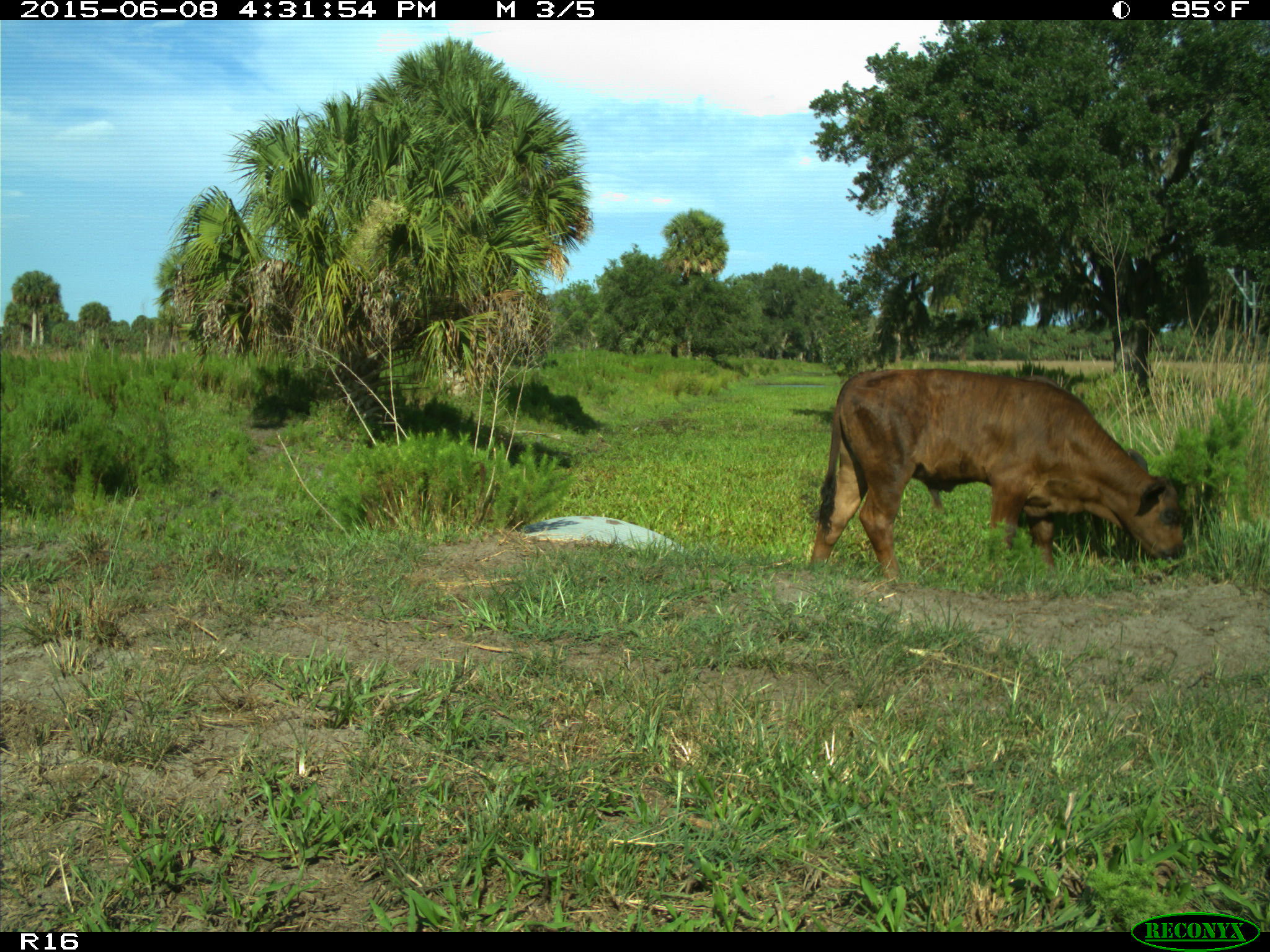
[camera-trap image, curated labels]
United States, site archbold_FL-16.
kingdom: Animalia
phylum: Chordata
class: Mammalia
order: Artiodactyla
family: Bovidae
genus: Bos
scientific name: Bos taurus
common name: domestic cow